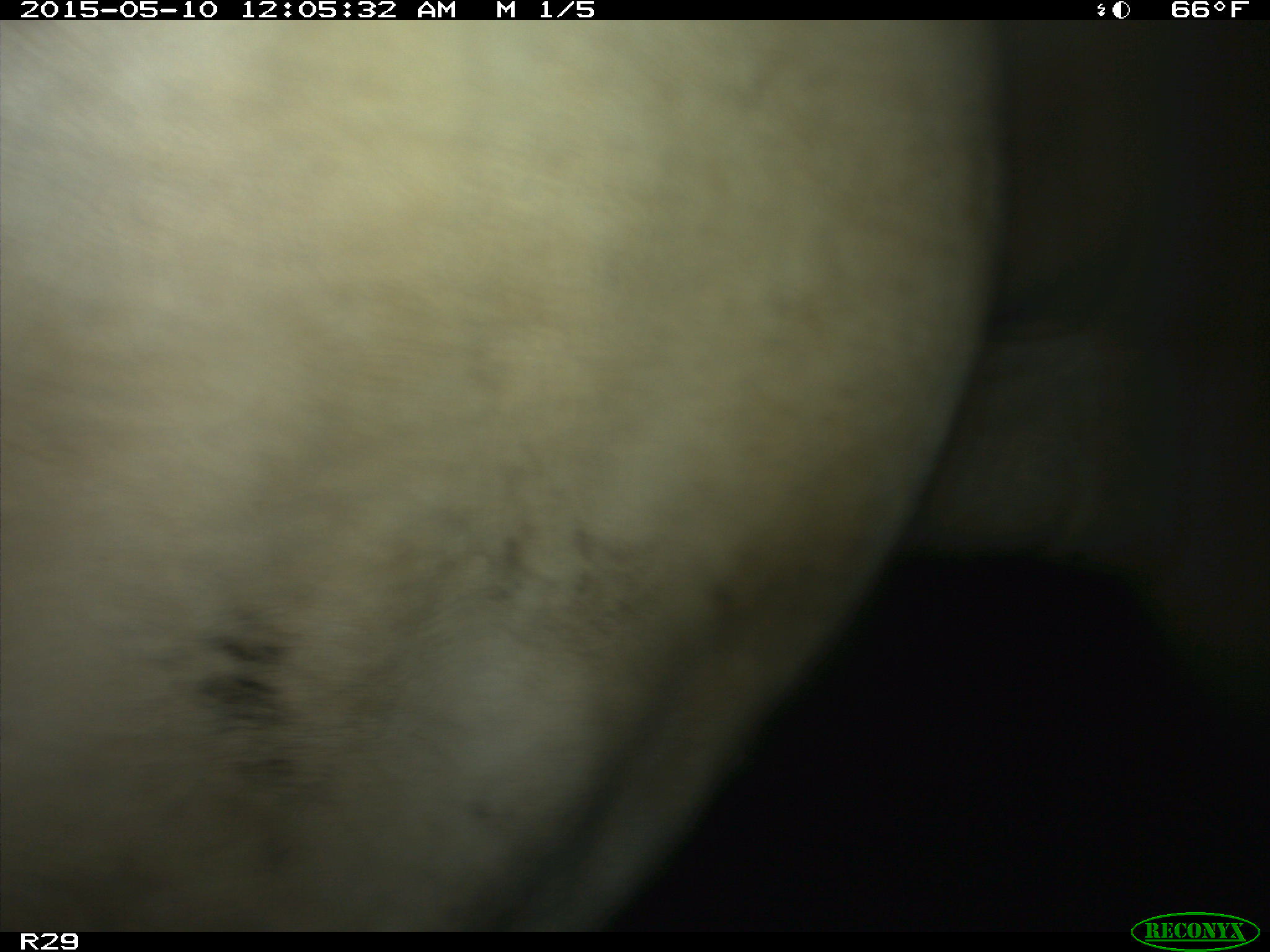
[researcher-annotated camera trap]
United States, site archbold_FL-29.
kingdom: Animalia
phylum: Chordata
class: Mammalia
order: Artiodactyla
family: Bovidae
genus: Bos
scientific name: Bos taurus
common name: domestic cow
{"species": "Bos taurus (domestic cow)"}